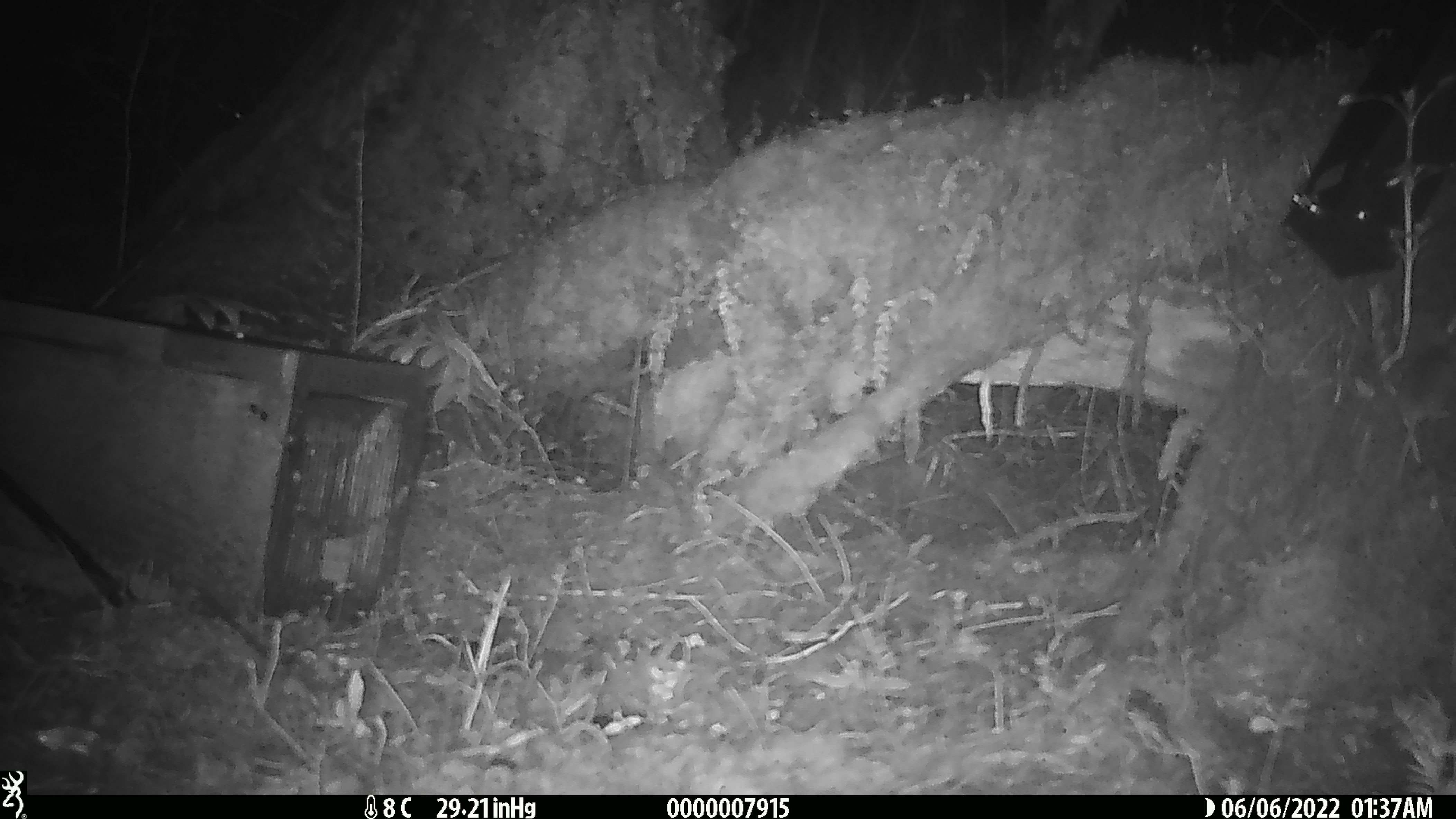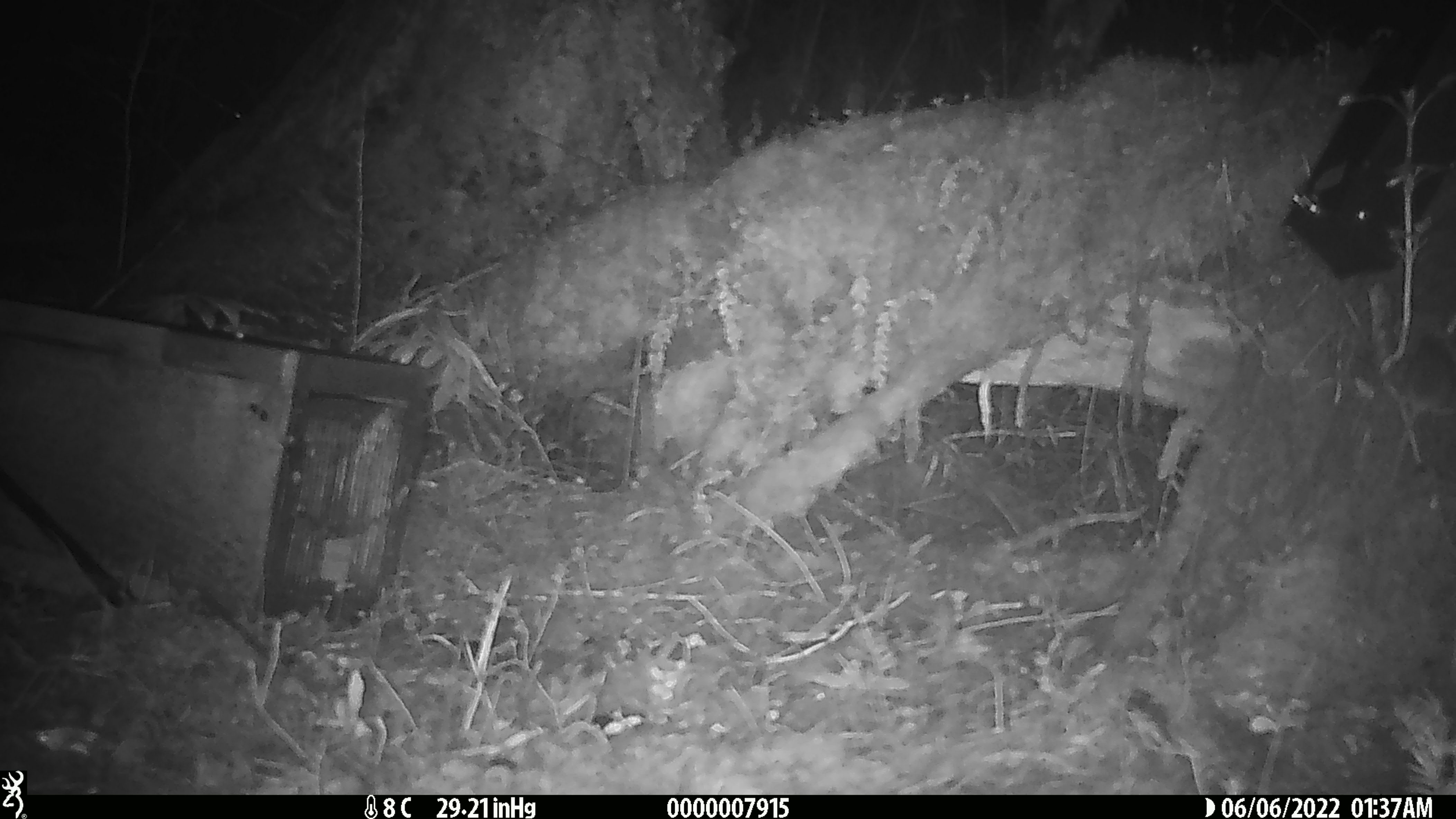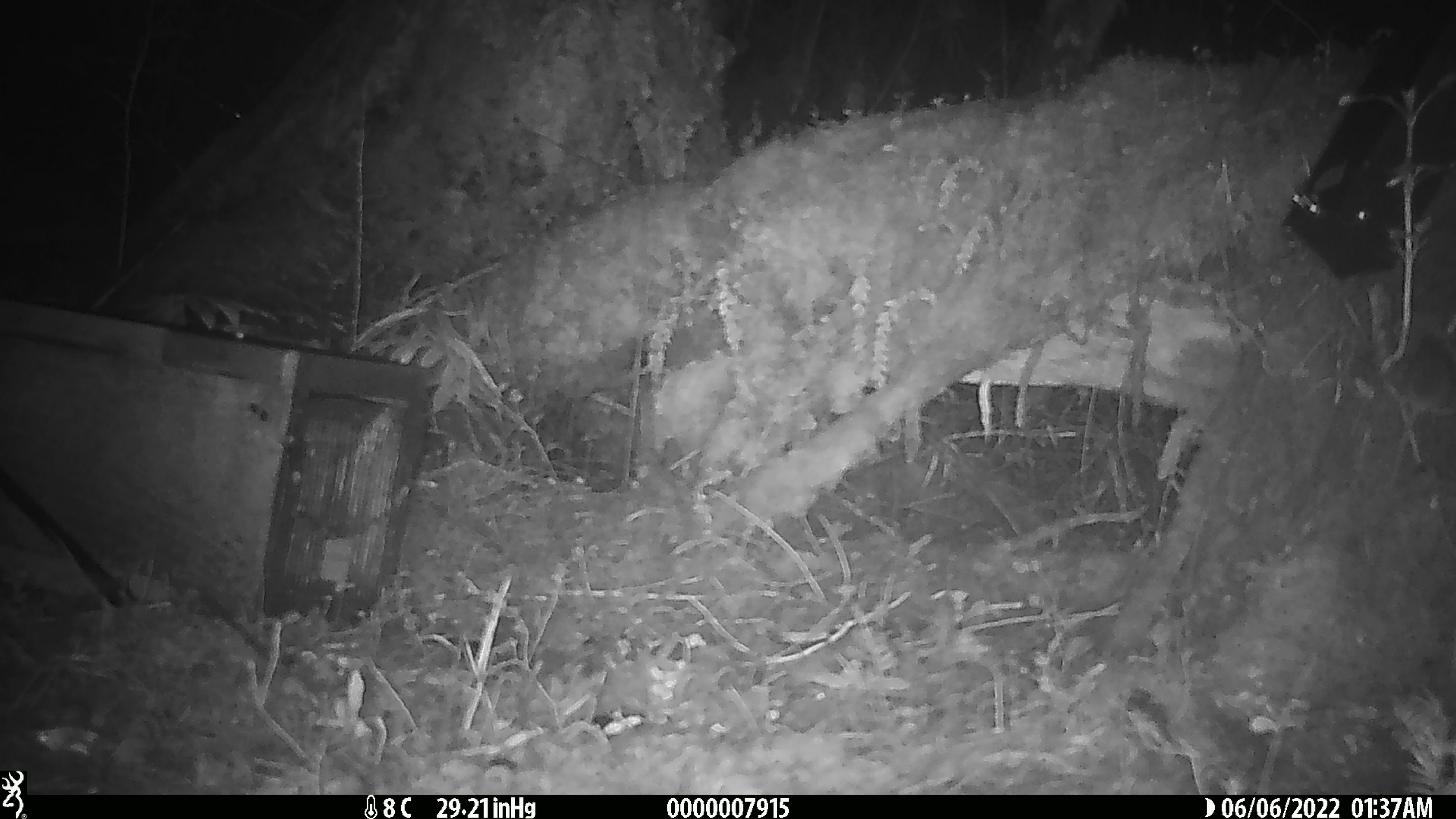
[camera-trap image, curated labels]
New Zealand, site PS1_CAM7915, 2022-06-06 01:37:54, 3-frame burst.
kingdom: Animalia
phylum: Chordata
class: Mammalia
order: Rodentia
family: Muridae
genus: Mus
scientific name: Mus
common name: mouse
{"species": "mouse (Mus)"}